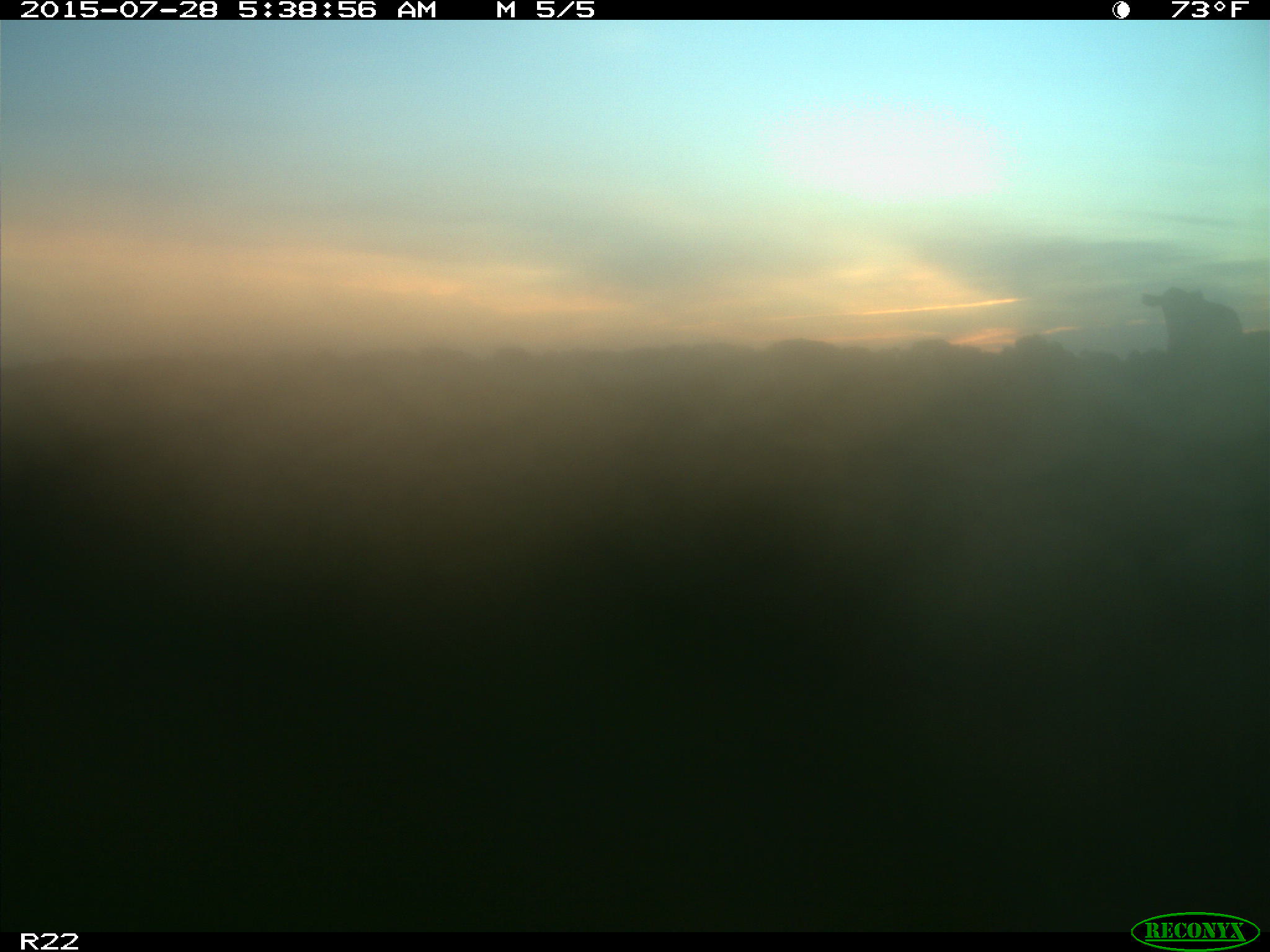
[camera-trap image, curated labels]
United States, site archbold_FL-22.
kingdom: Animalia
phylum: Chordata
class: Mammalia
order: Artiodactyla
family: Bovidae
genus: Bos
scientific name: Bos taurus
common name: domestic cow